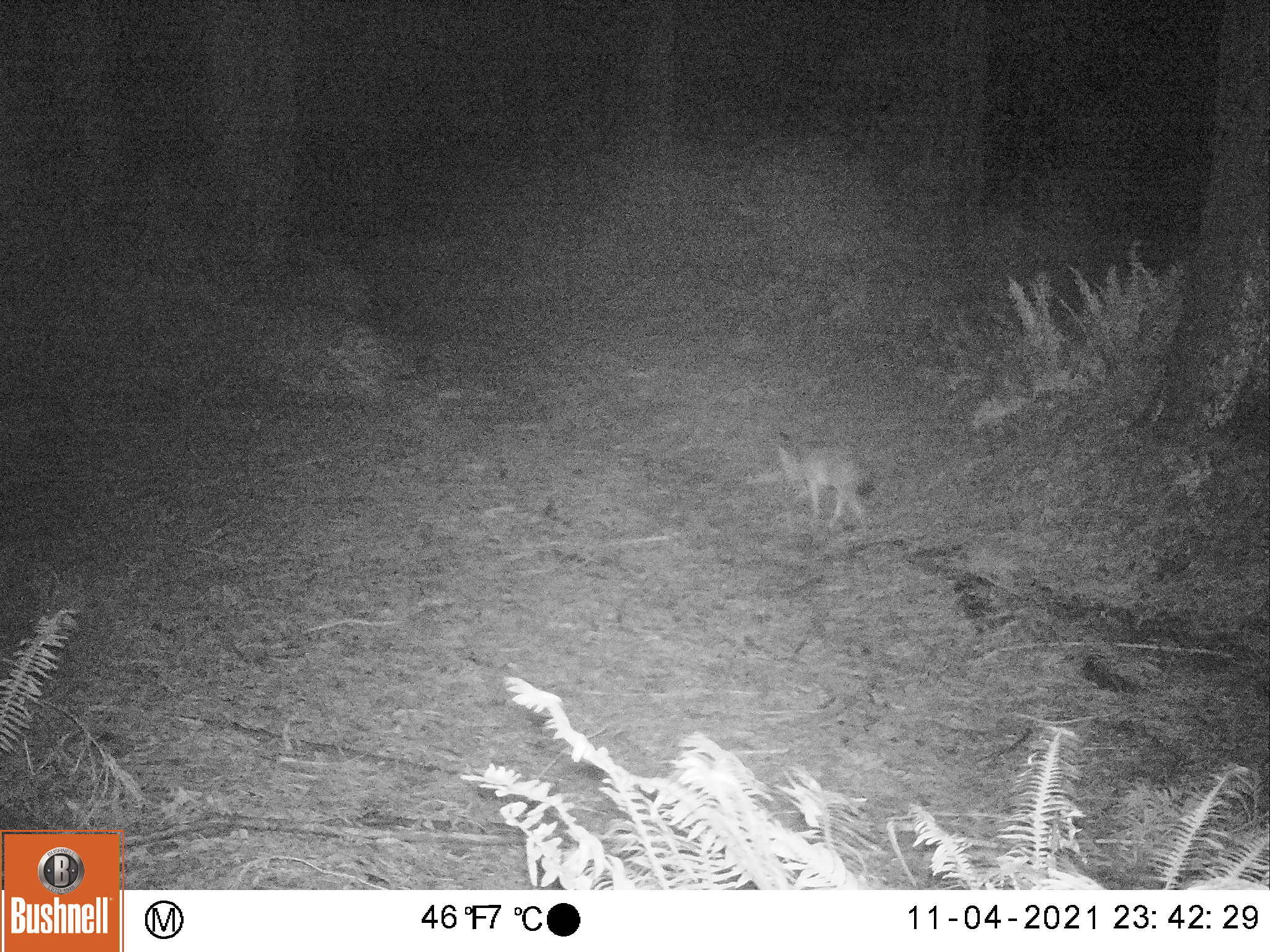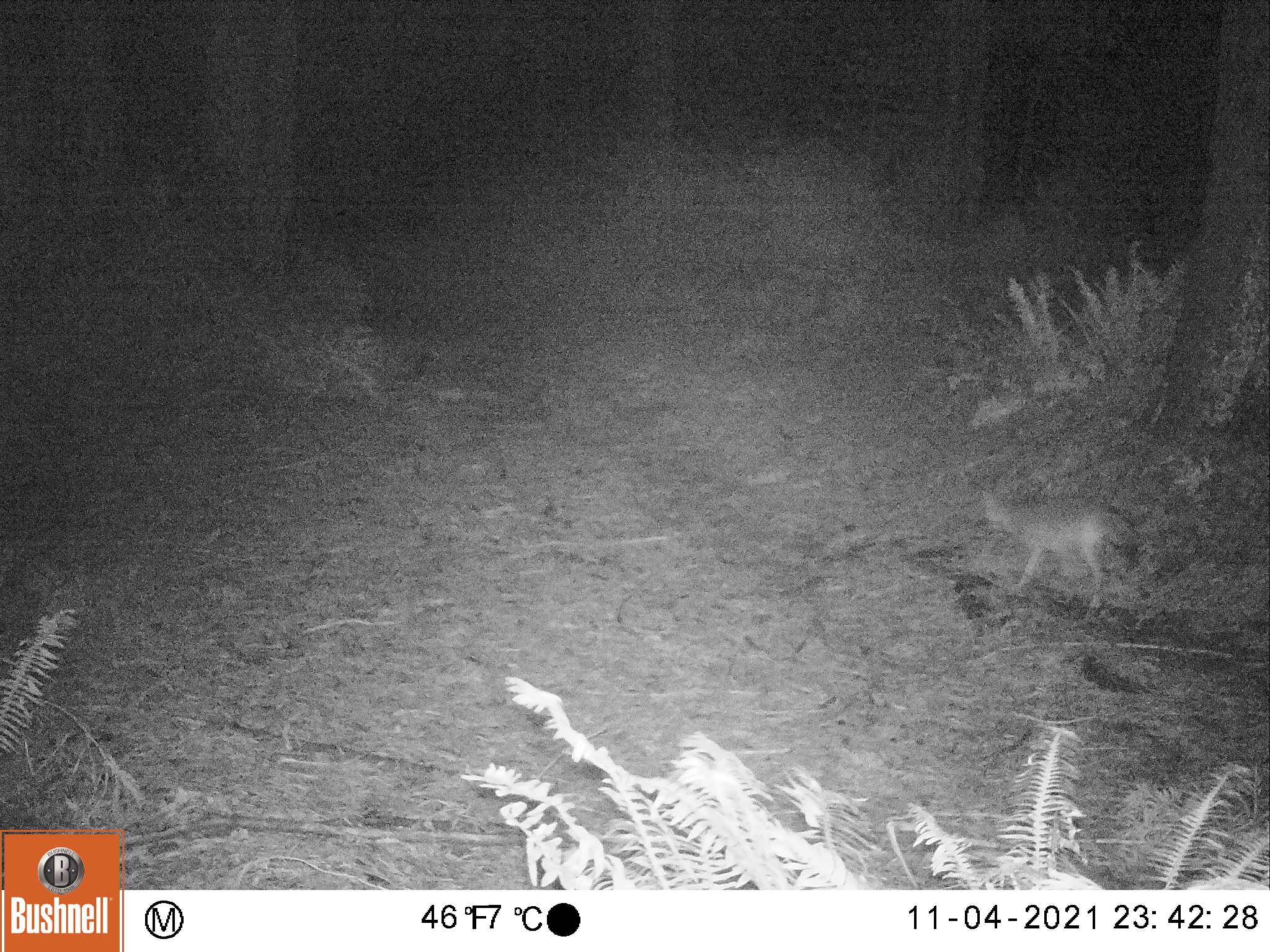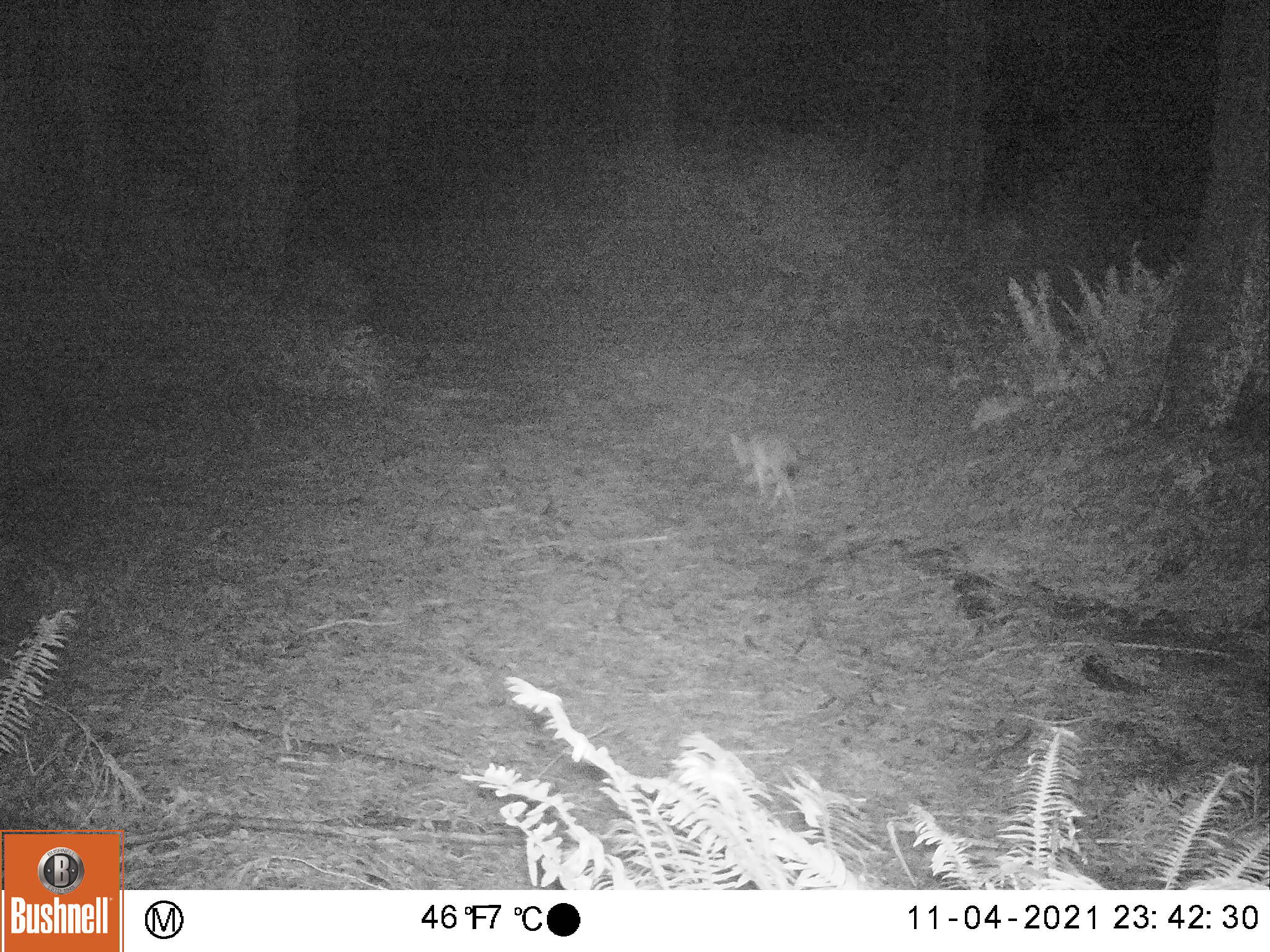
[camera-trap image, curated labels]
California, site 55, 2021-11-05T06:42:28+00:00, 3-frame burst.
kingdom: Animalia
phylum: Chordata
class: Mammalia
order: Carnivora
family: Canidae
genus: Canis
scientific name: Canis latrans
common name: coyote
Coyote (Canis latrans).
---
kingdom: Animalia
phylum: Chordata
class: Mammalia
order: Carnivora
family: Canidae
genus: Urocyon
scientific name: Urocyon cinereoargenteus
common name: gray fox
Gray fox (Urocyon cinereoargenteus).